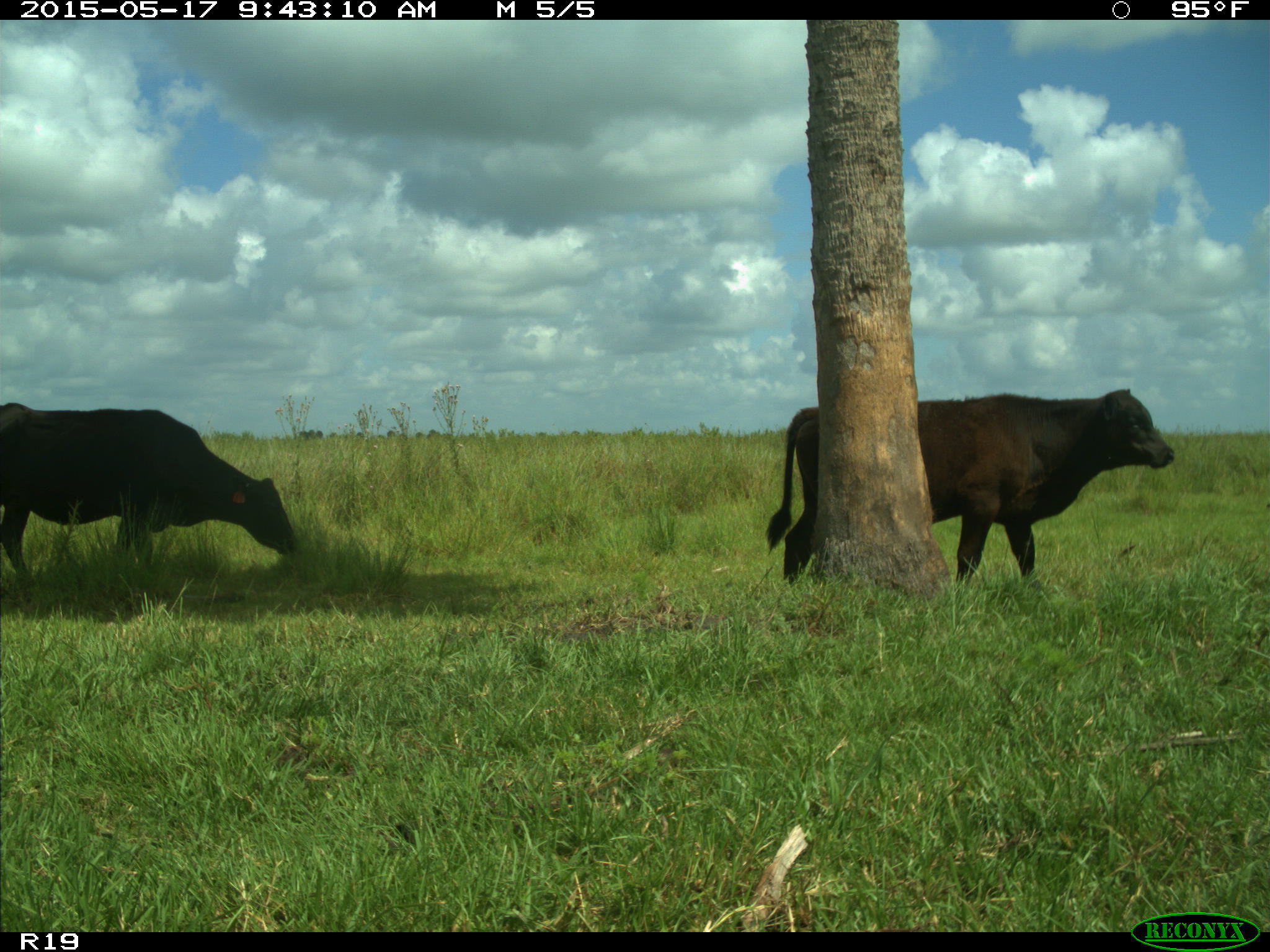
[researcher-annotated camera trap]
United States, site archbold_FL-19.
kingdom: Animalia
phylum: Chordata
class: Mammalia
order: Artiodactyla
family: Bovidae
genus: Bos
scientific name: Bos taurus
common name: domestic cow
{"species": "Bos taurus (domestic cow)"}